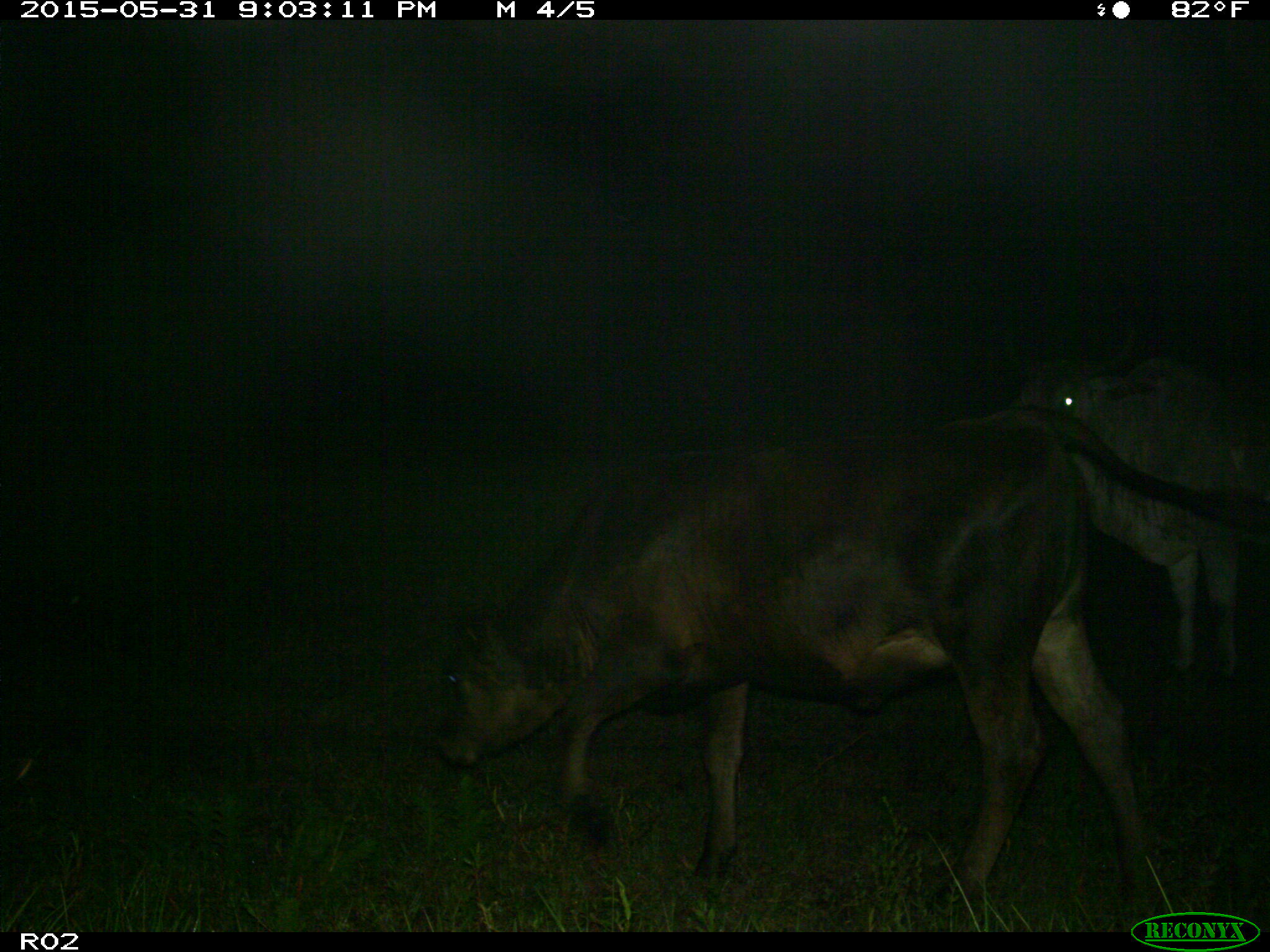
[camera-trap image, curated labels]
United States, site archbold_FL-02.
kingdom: Animalia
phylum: Chordata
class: Mammalia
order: Artiodactyla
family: Bovidae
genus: Bos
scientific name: Bos taurus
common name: domestic cow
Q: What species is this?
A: Bos taurus (domestic cow).